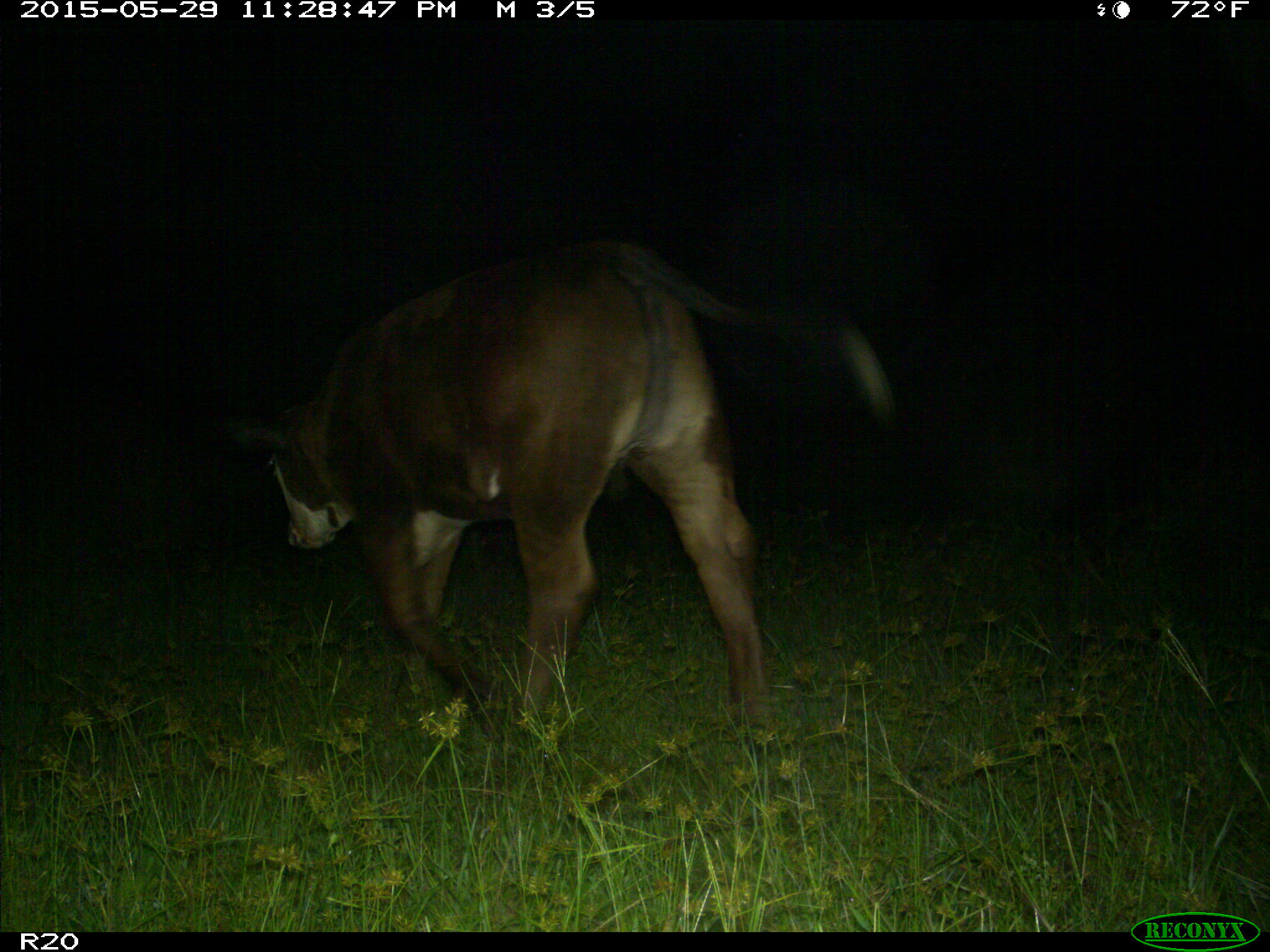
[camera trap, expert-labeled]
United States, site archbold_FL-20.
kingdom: Animalia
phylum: Chordata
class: Mammalia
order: Artiodactyla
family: Bovidae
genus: Bos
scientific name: Bos taurus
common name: domestic cow